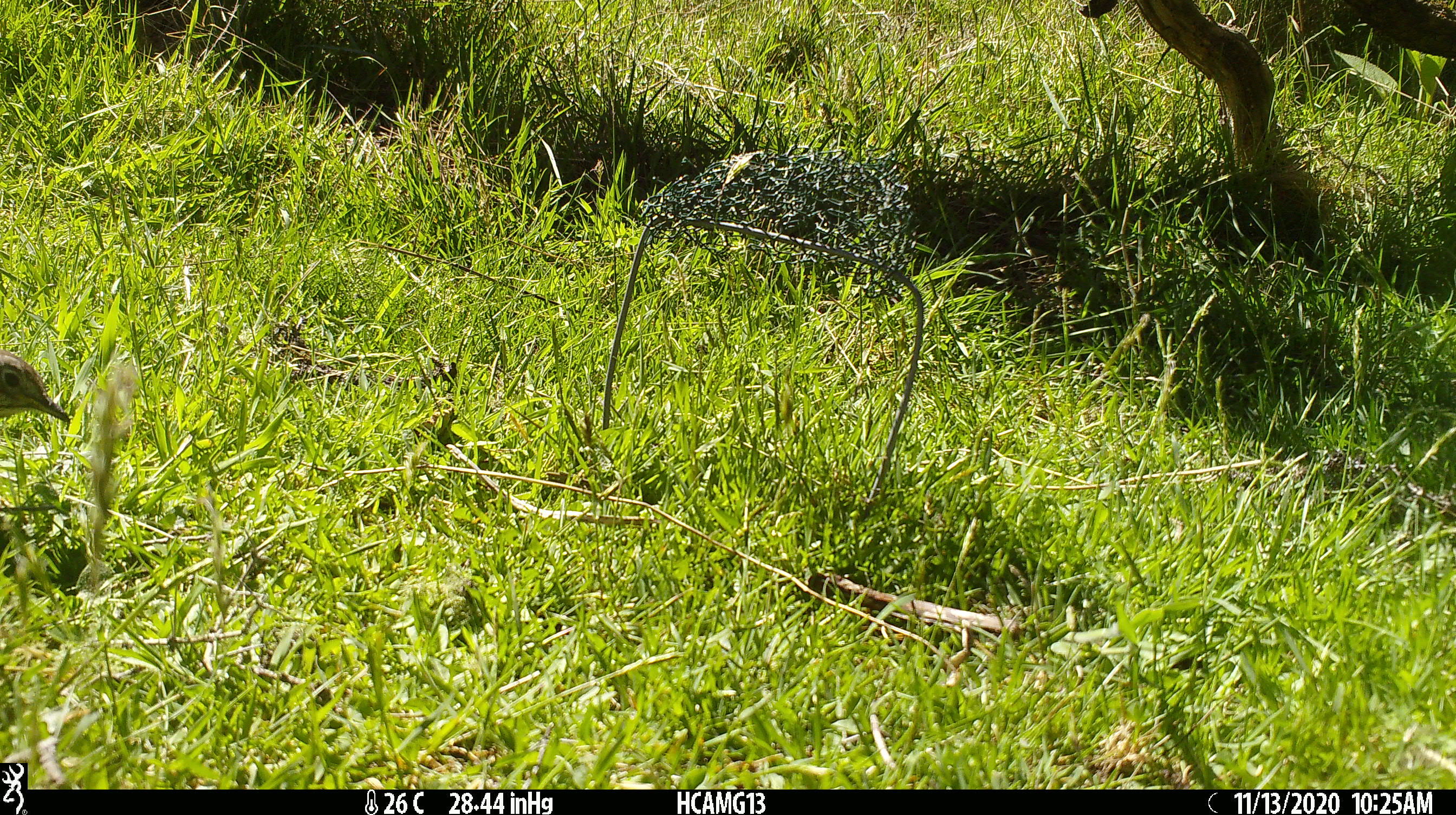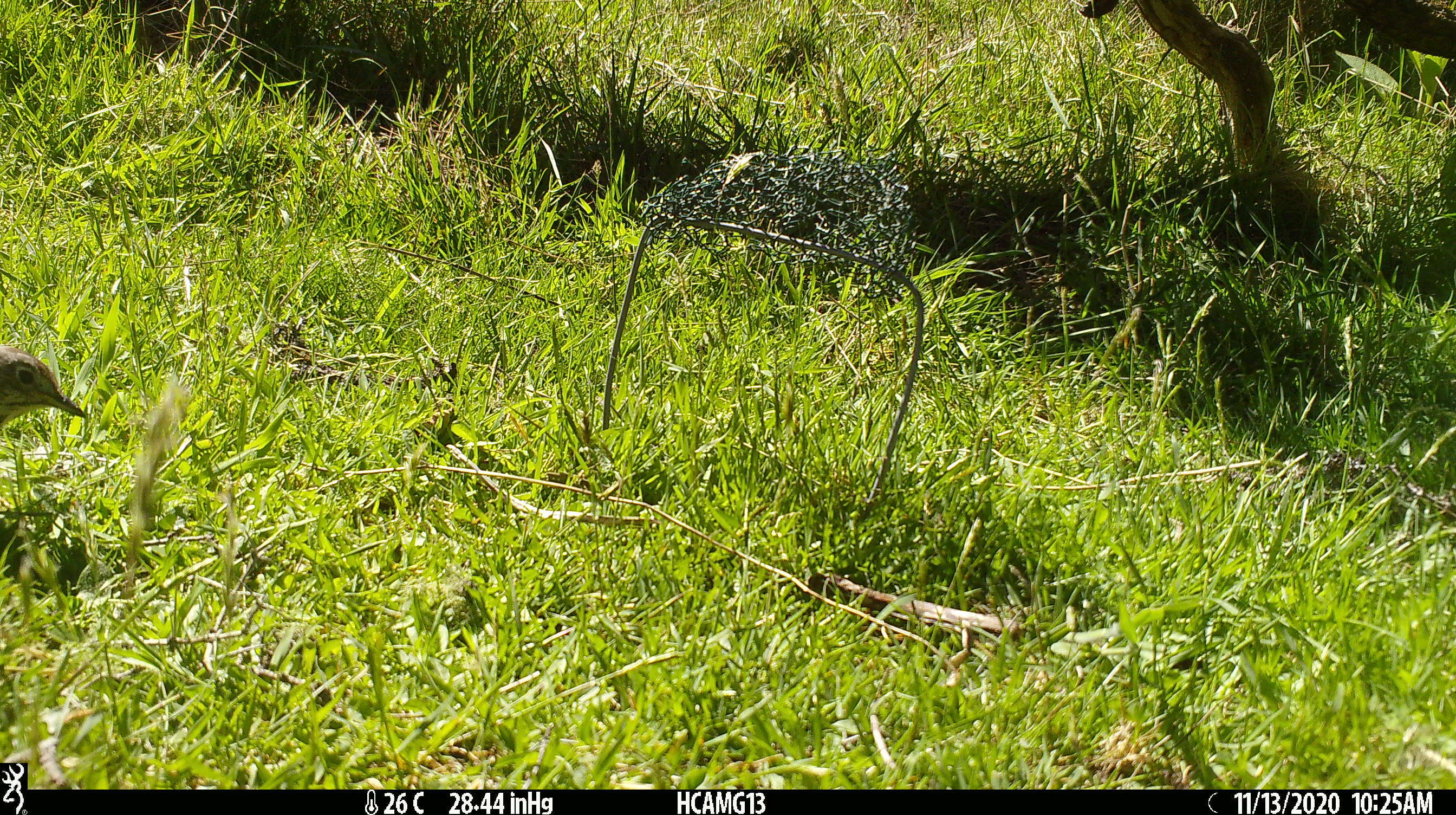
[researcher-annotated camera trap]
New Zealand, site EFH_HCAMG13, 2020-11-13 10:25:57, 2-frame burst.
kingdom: Animalia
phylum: Chordata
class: Aves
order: Passeriformes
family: Turdidae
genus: Turdus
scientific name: Turdus philomelos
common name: song thrush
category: thrush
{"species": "thrush (song thrush) (Turdus philomelos)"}